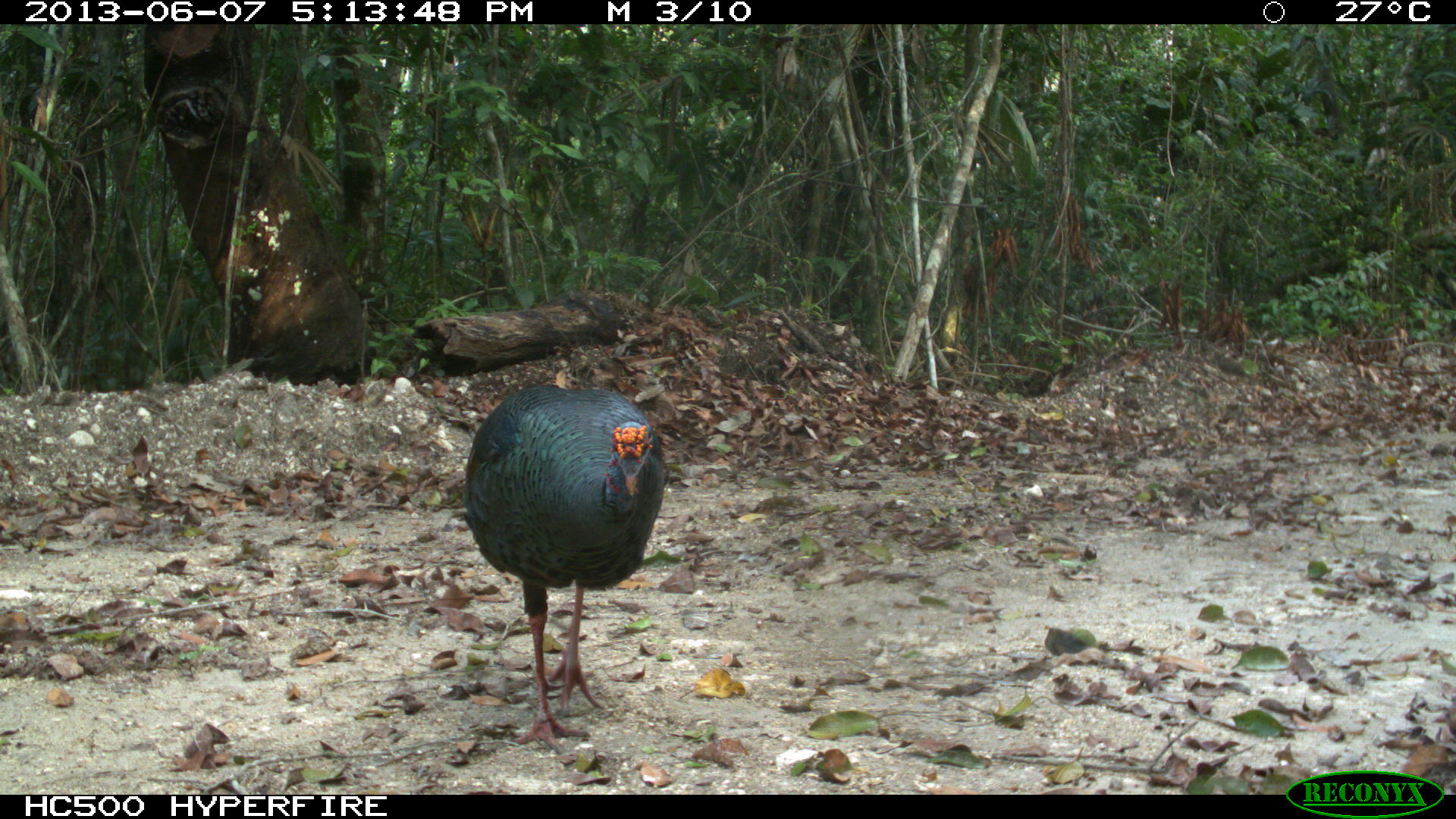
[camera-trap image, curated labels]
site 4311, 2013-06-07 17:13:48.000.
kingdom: Animalia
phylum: Chordata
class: Aves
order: Galliformes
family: Phasianidae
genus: Meleagris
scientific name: Meleagris ocellata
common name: ocellated turkey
Meleagris ocellata (ocellated turkey), count 1, sex male.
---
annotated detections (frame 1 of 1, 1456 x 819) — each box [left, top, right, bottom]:
meleagris ocellata: [462, 385, 665, 753]